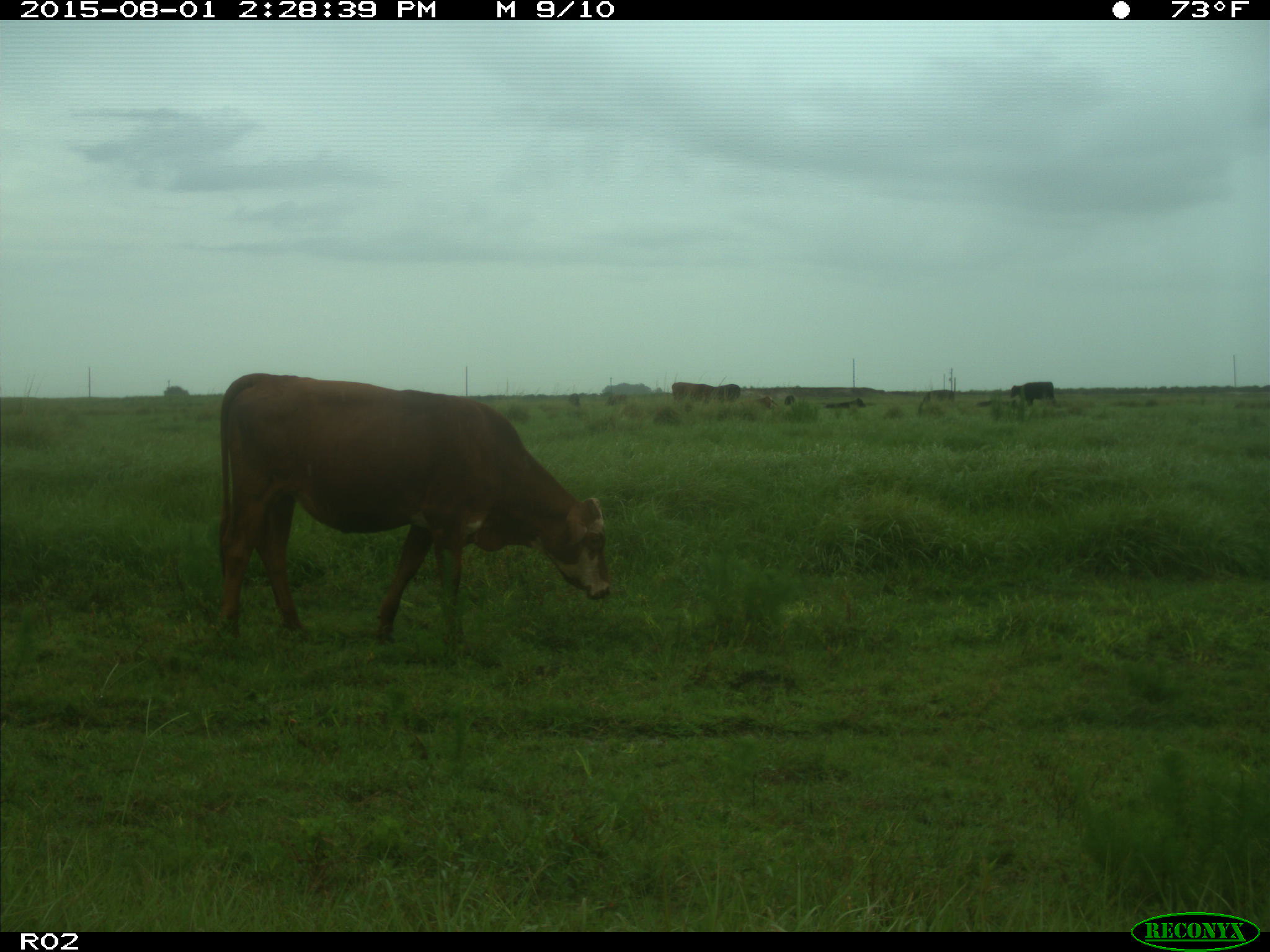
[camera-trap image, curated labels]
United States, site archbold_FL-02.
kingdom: Animalia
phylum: Chordata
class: Mammalia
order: Artiodactyla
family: Bovidae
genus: Bos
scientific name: Bos taurus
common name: domestic cow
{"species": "Bos taurus (domestic cow)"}